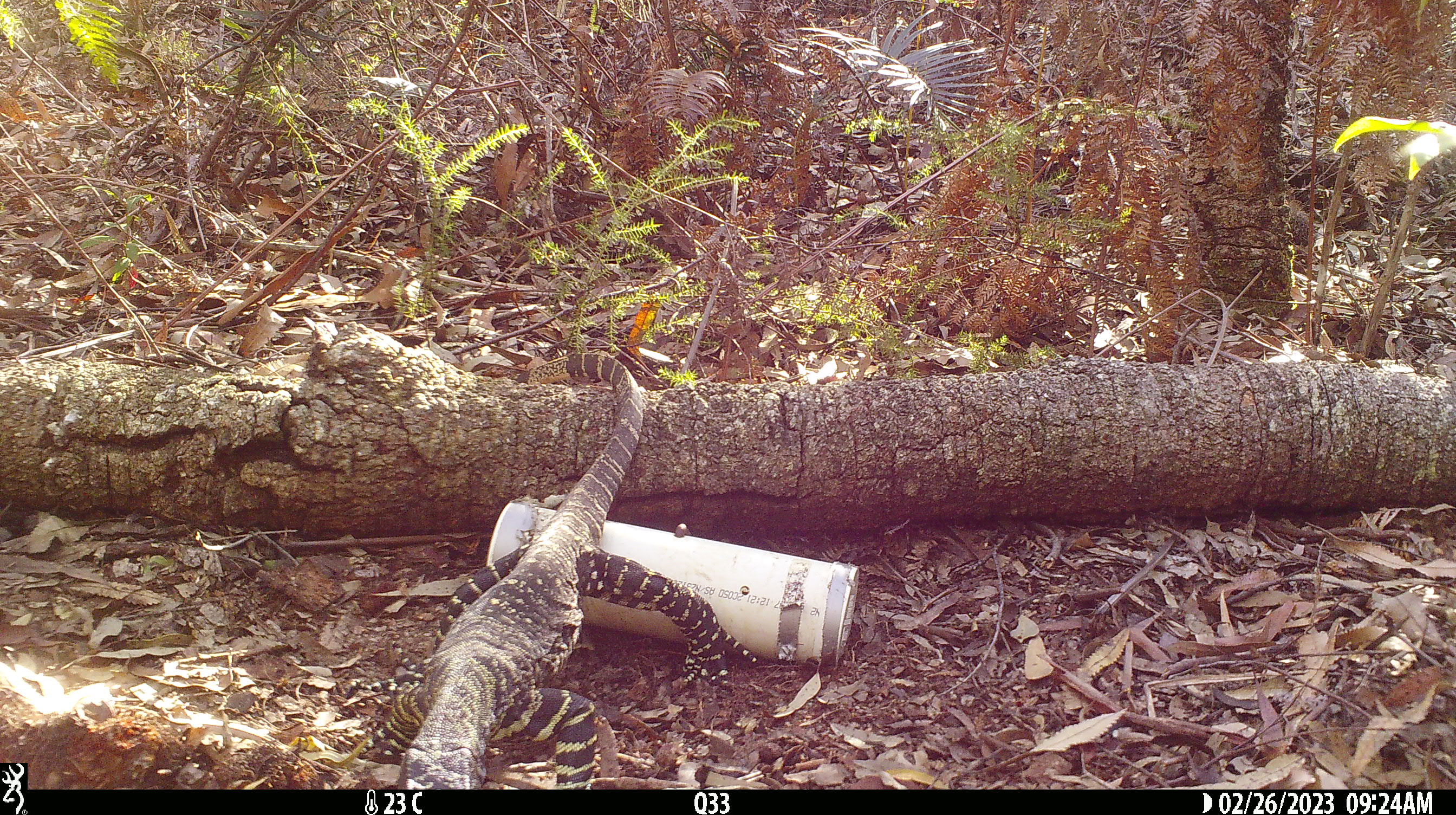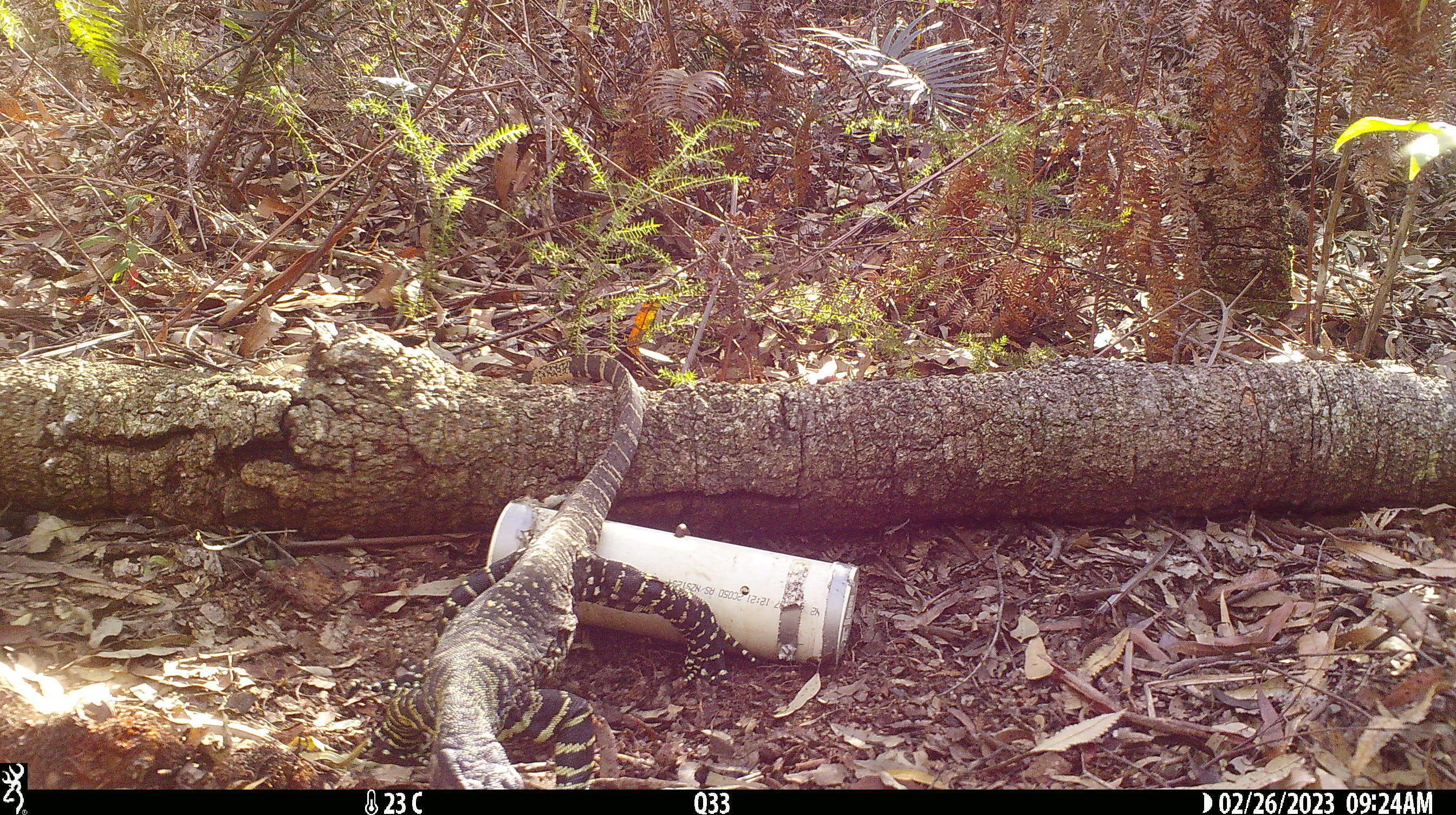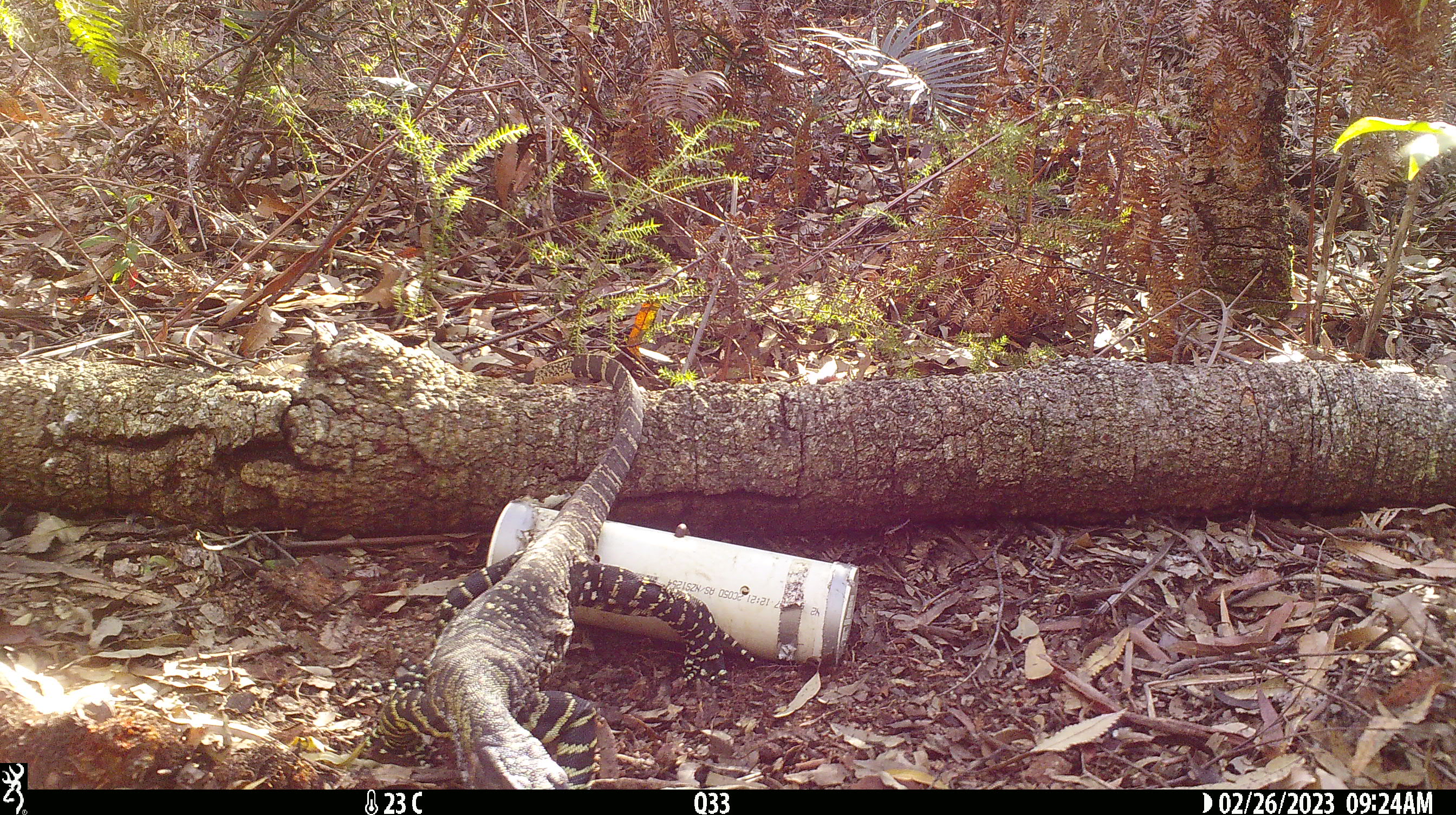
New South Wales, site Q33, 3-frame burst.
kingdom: Animalia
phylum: Chordata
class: Reptilia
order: Squamata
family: Varanidae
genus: Varanus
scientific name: Varanus varius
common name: lace monitor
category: goanna